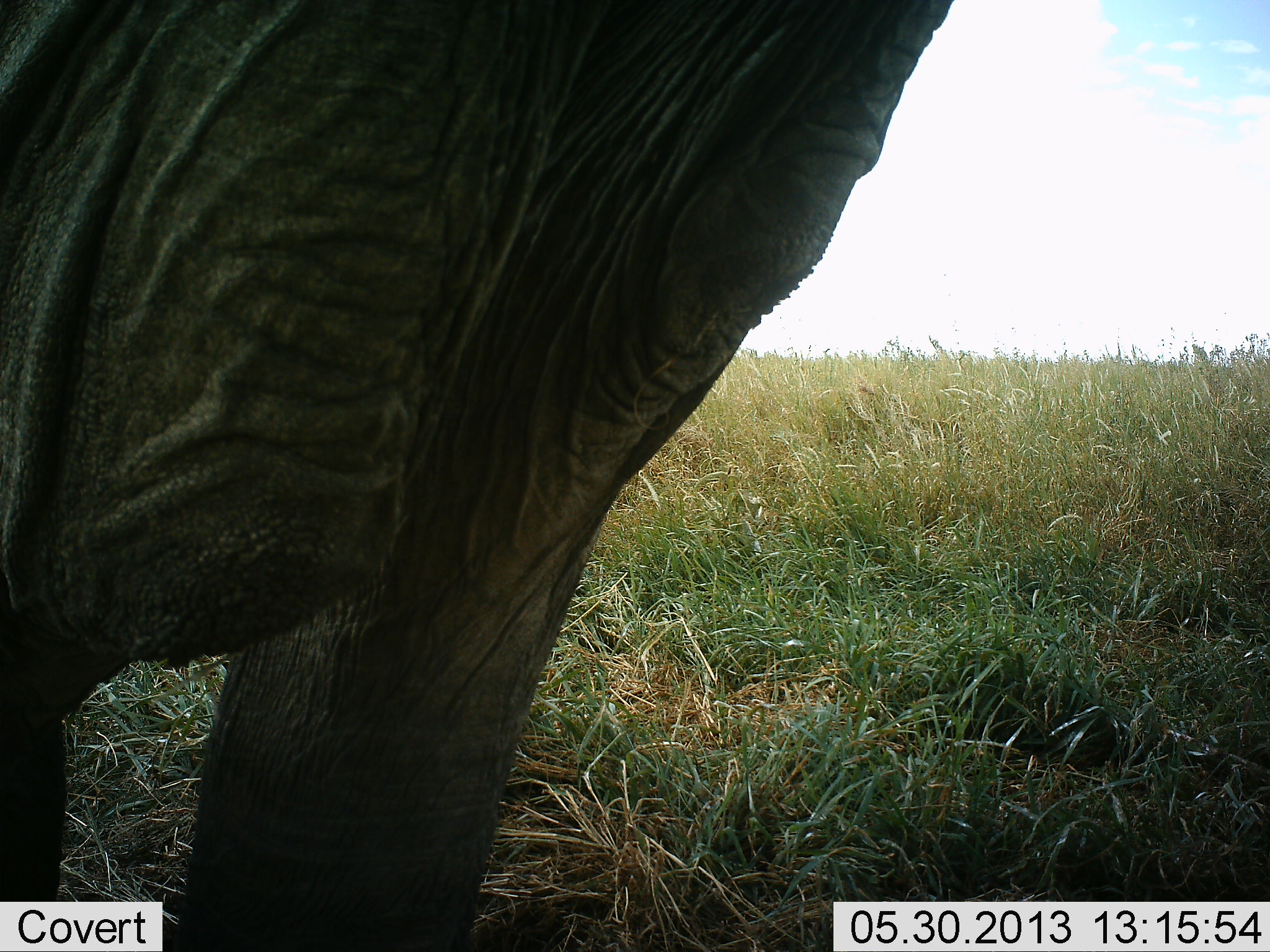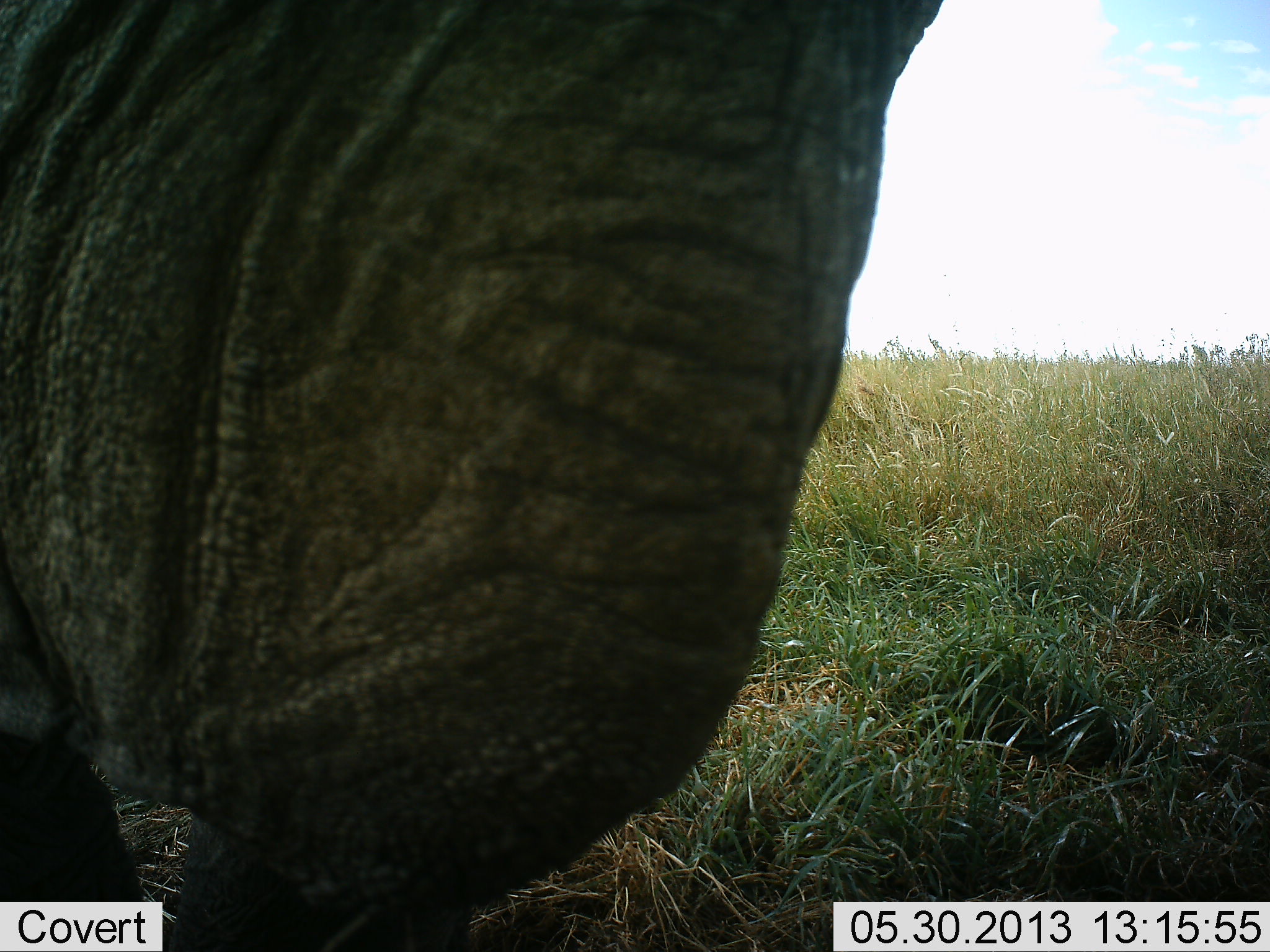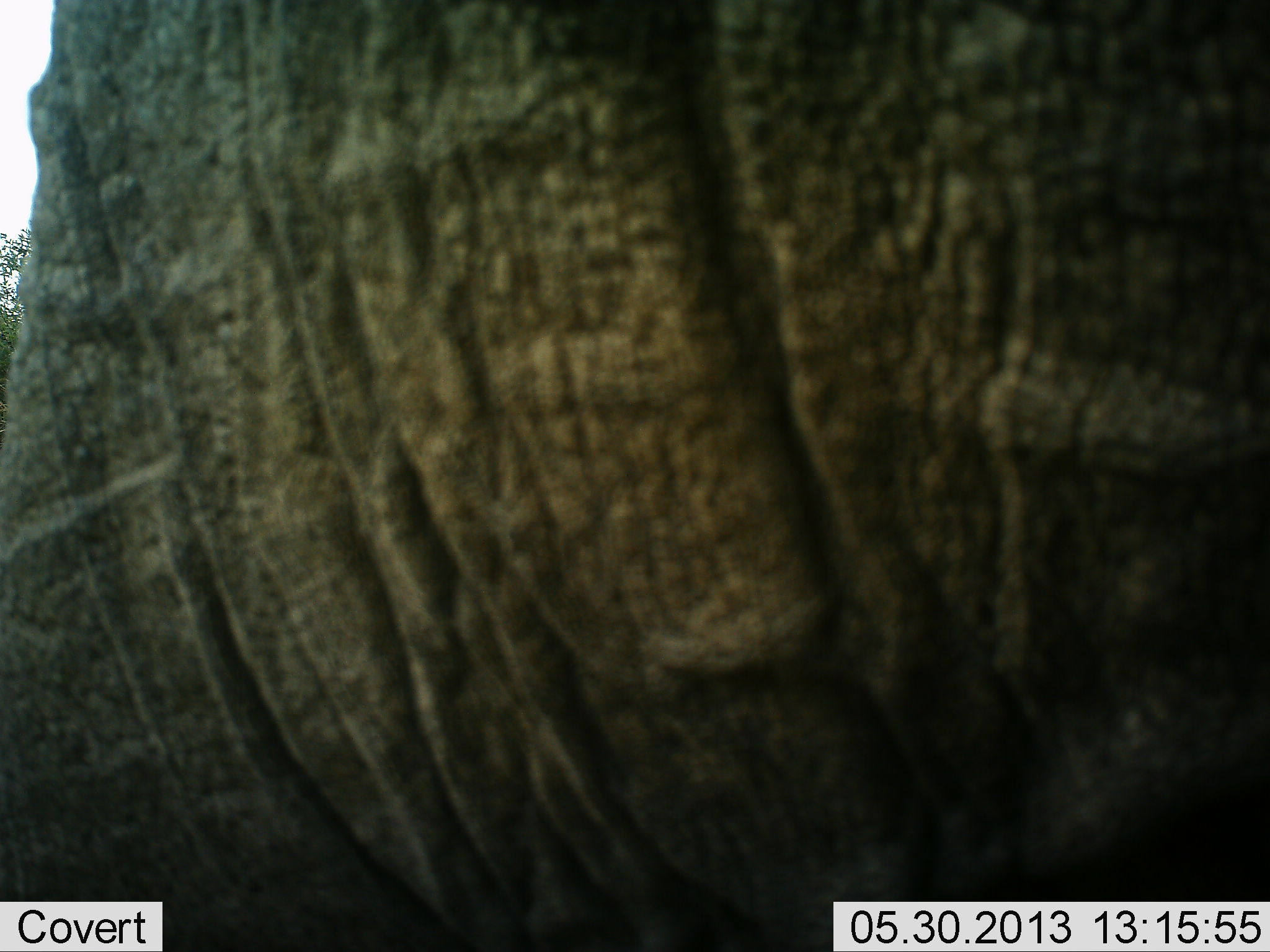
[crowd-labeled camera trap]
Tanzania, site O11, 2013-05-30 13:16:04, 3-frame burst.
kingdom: Animalia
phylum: Chordata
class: Mammalia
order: Proboscidea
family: Elephantidae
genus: Loxodonta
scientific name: Loxodonta africana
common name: african bush elephant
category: elephant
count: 1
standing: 37%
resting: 0%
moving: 63%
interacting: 0%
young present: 0%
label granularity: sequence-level